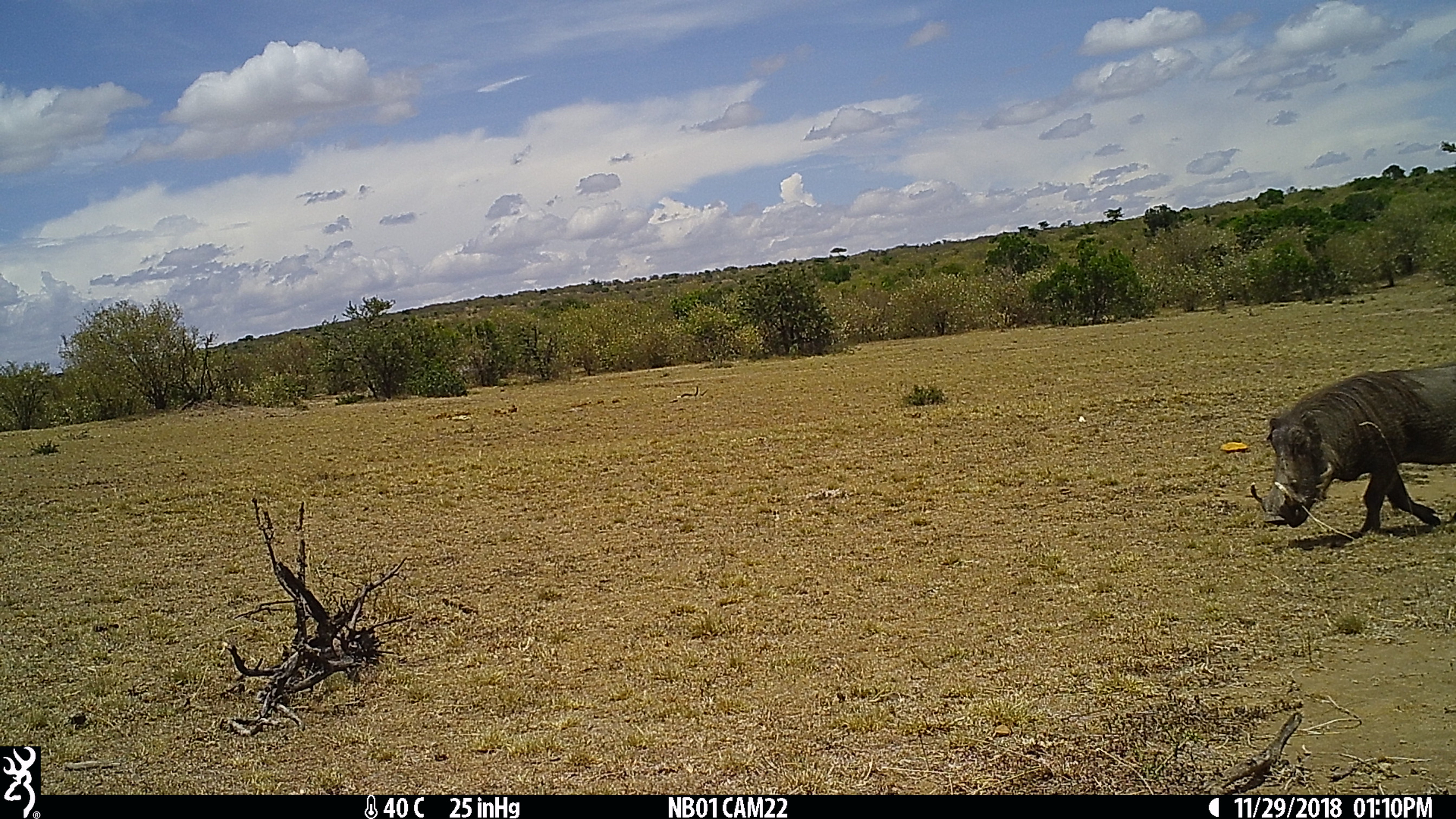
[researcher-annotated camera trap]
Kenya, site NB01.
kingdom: Animalia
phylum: Chordata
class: Mammalia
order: Artiodactyla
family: Suidae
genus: Phacochoerus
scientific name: Phacochoerus africanus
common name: common warthog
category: warthog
Warthog (common warthog) (Phacochoerus africanus).